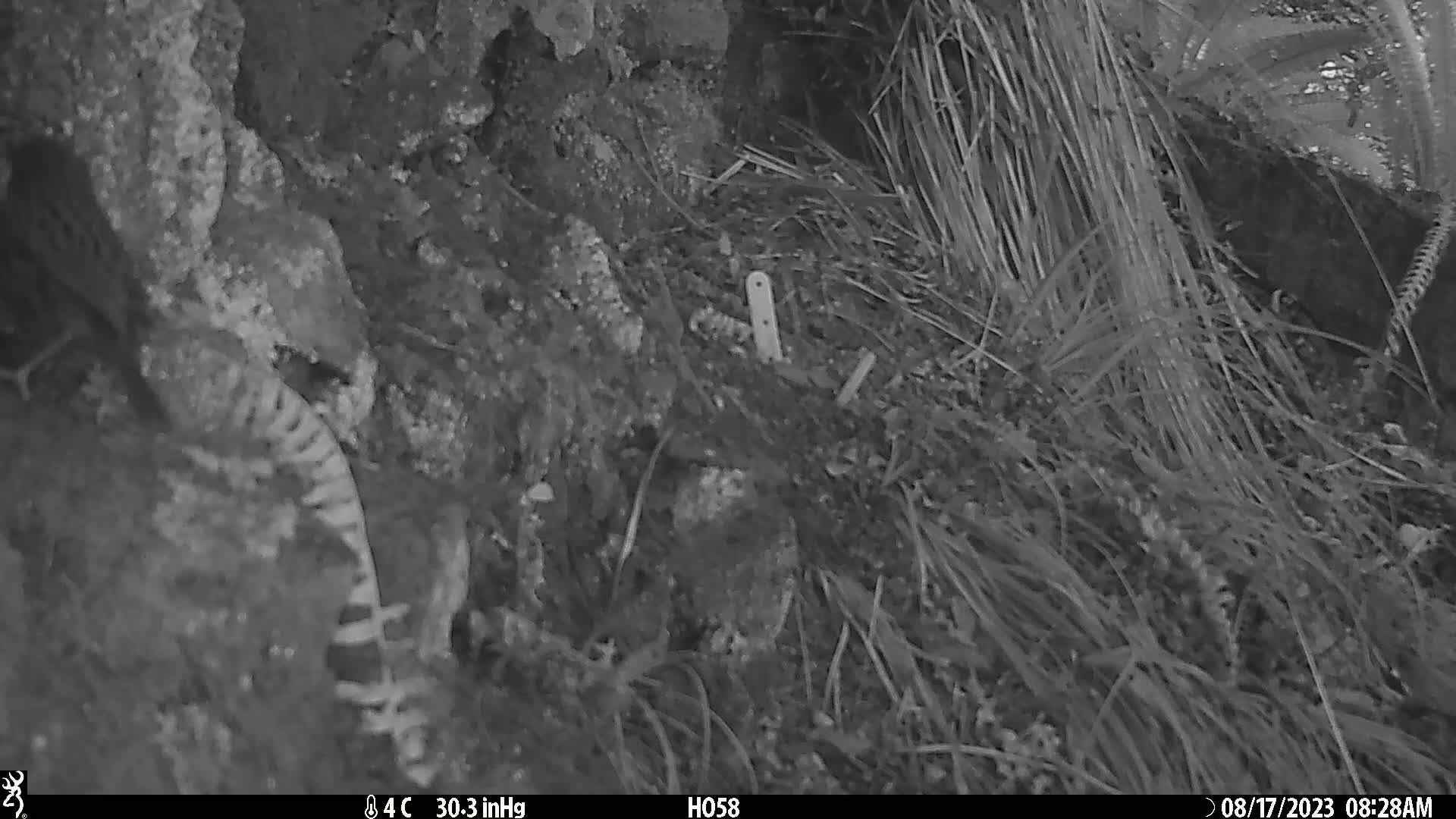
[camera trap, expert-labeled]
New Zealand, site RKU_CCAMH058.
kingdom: Animalia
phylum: Chordata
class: Aves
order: Passeriformes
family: Prunellidae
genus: Prunella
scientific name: Prunella modularis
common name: dunnock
Dunnock (Prunella modularis).